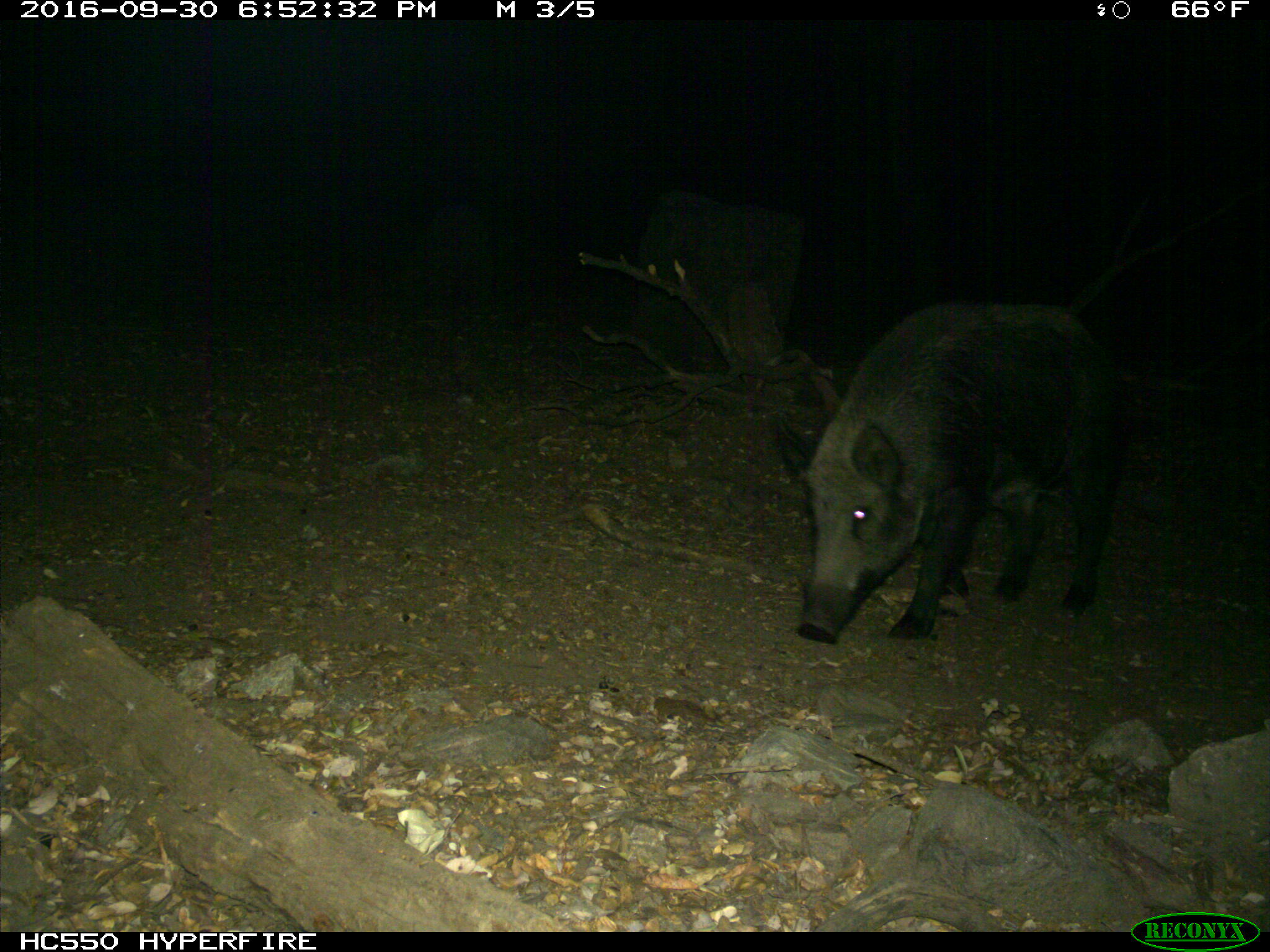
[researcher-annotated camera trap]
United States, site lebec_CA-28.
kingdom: Animalia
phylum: Chordata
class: Mammalia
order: Artiodactyla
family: Suidae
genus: Sus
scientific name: Sus scrofa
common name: wild boar